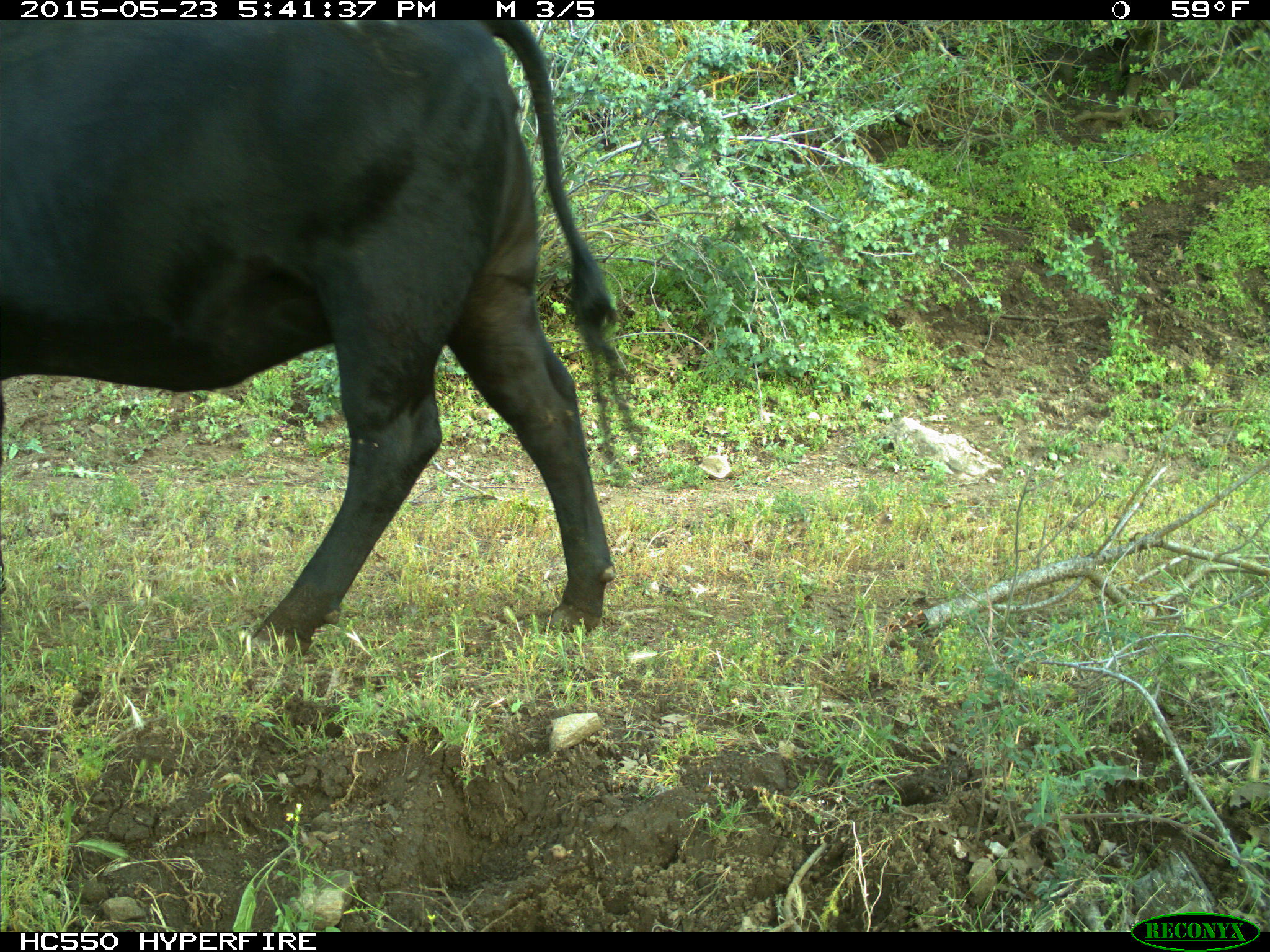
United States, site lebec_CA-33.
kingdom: Animalia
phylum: Chordata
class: Mammalia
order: Artiodactyla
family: Bovidae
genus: Bos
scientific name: Bos taurus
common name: domestic cow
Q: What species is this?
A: Bos taurus (domestic cow).